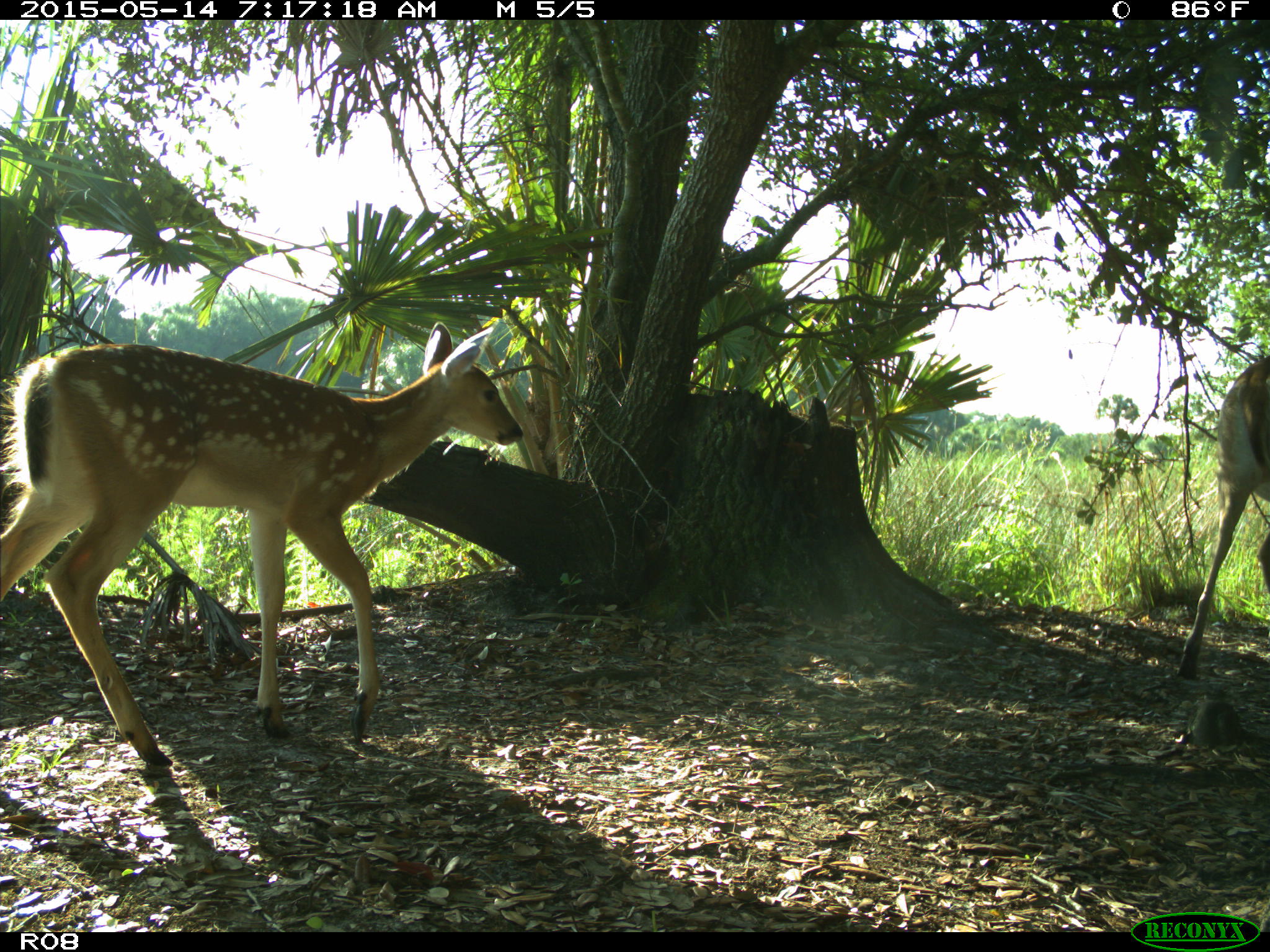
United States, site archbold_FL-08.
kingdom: Animalia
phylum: Chordata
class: Mammalia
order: Artiodactyla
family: Cervidae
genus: Odocoileus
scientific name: Odocoileus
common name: deer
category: unidentified deer